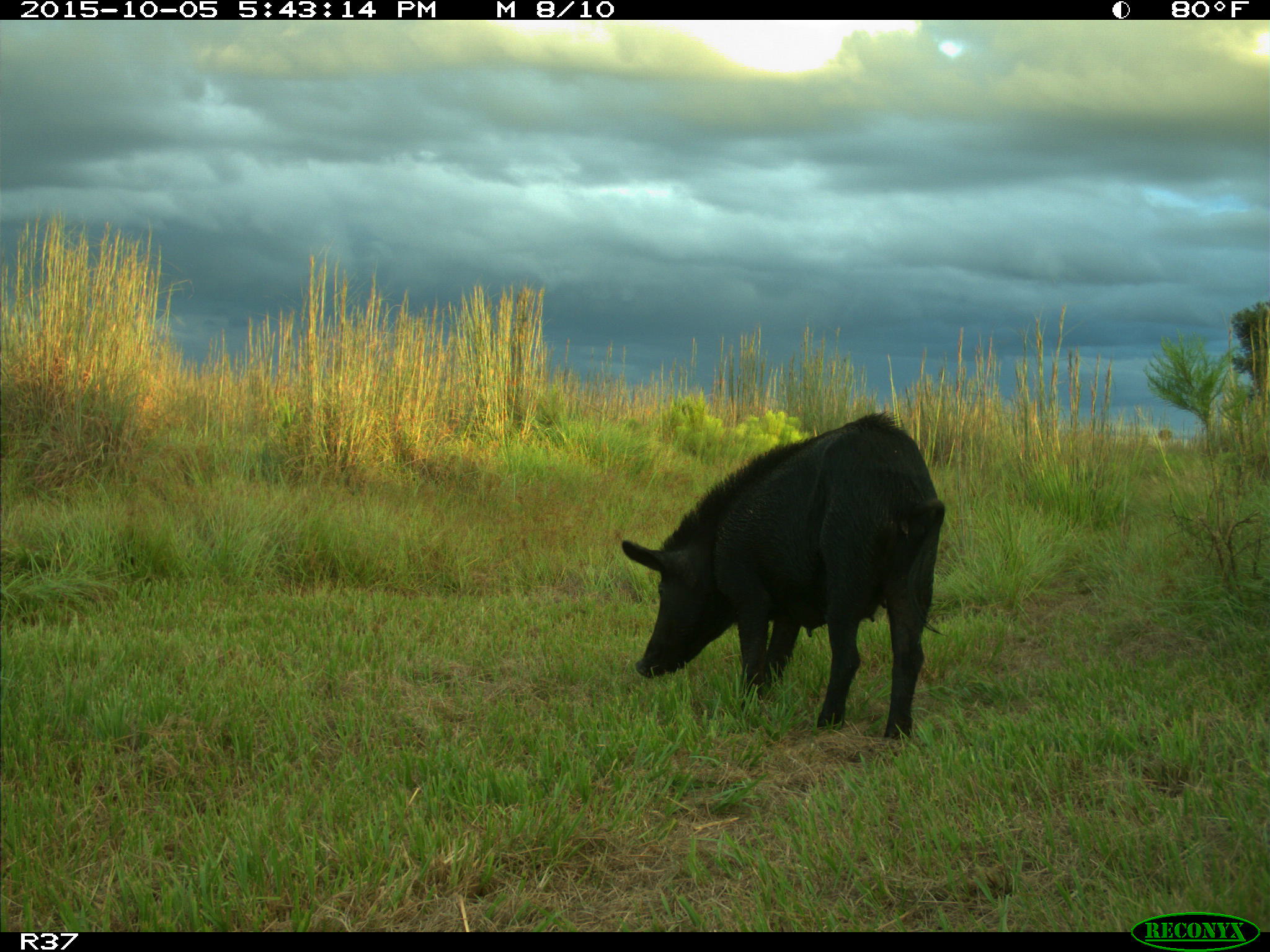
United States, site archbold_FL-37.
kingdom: Animalia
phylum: Chordata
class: Mammalia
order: Artiodactyla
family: Suidae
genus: Sus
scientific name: Sus scrofa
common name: wild boar